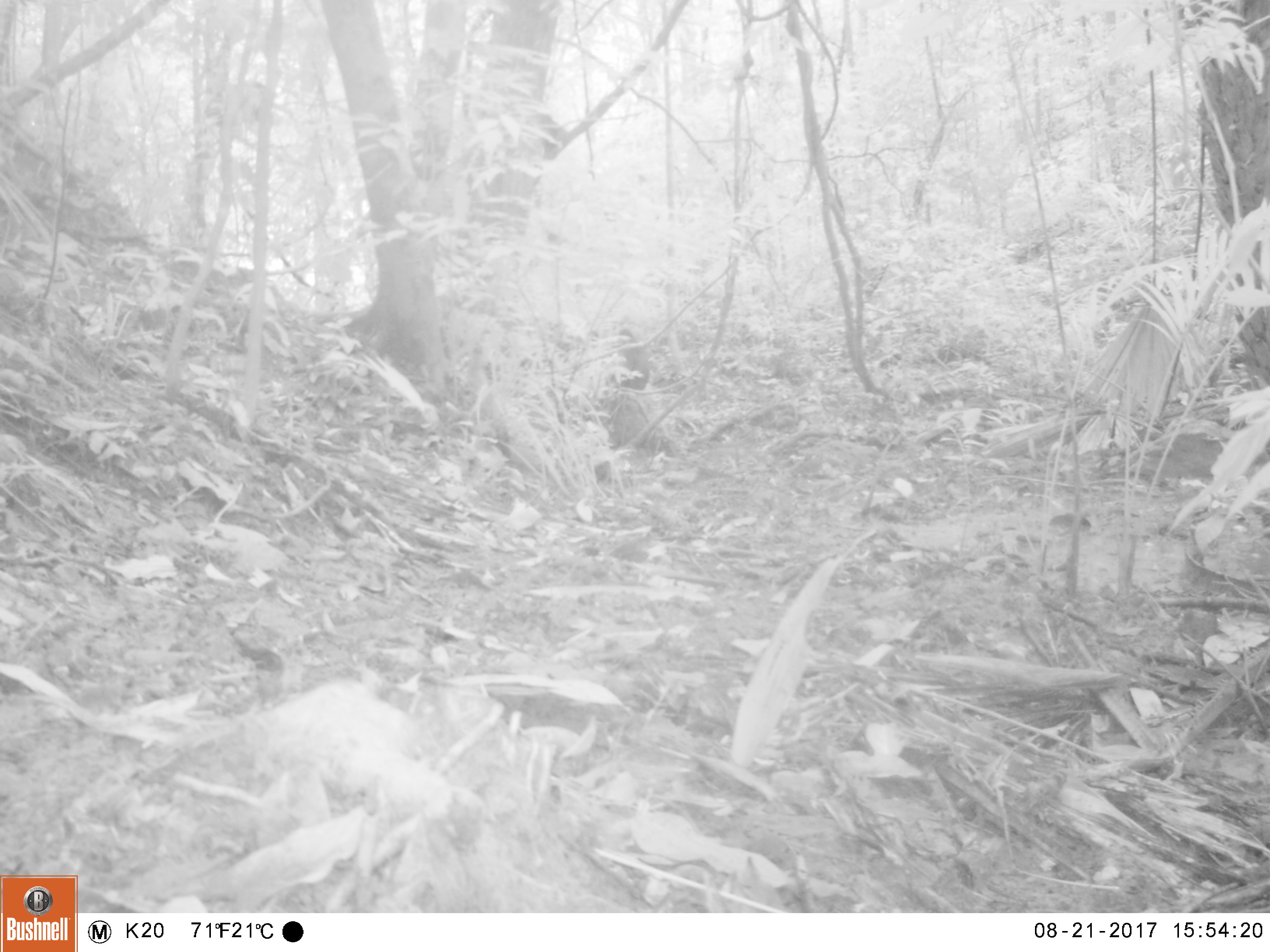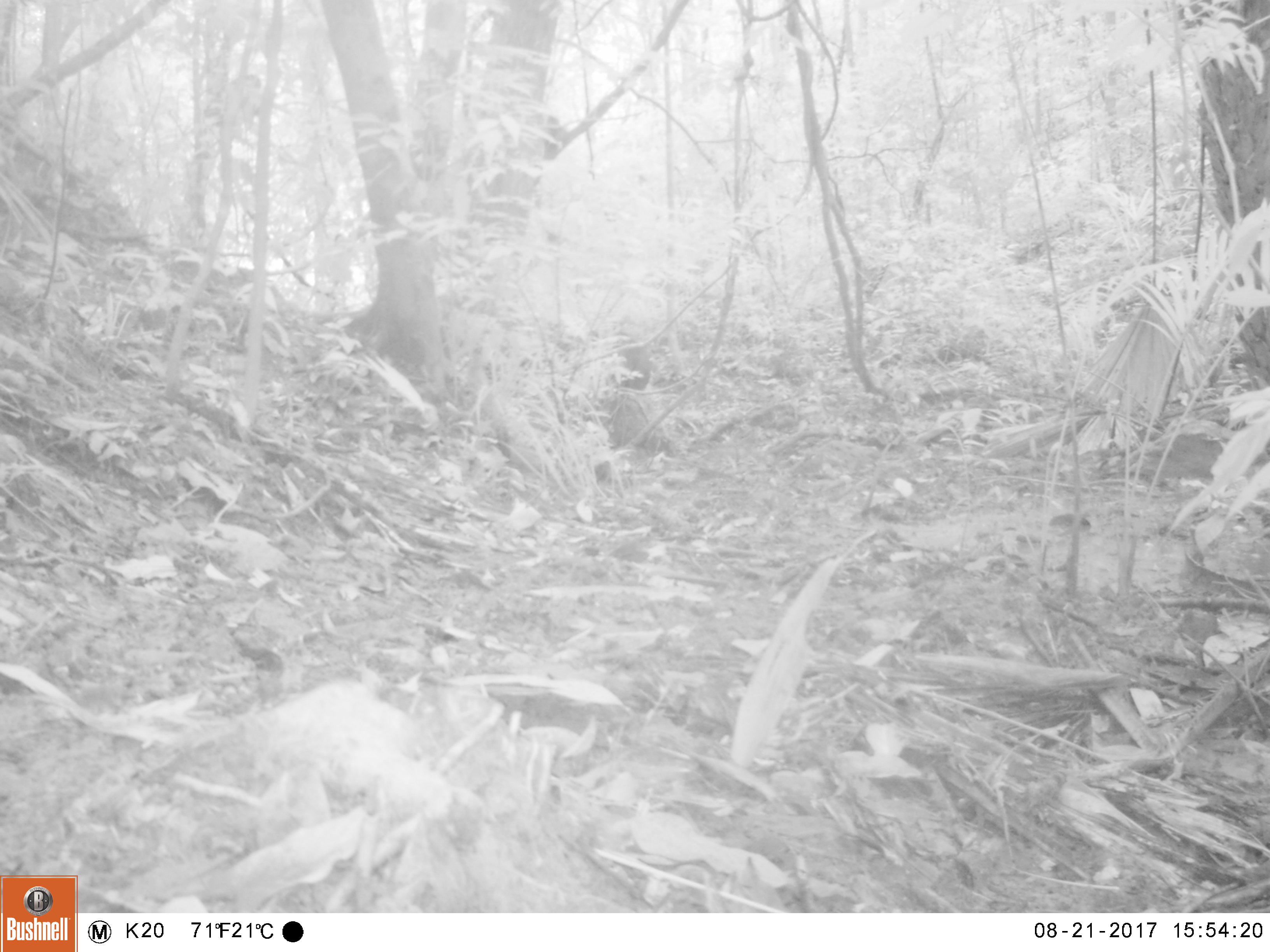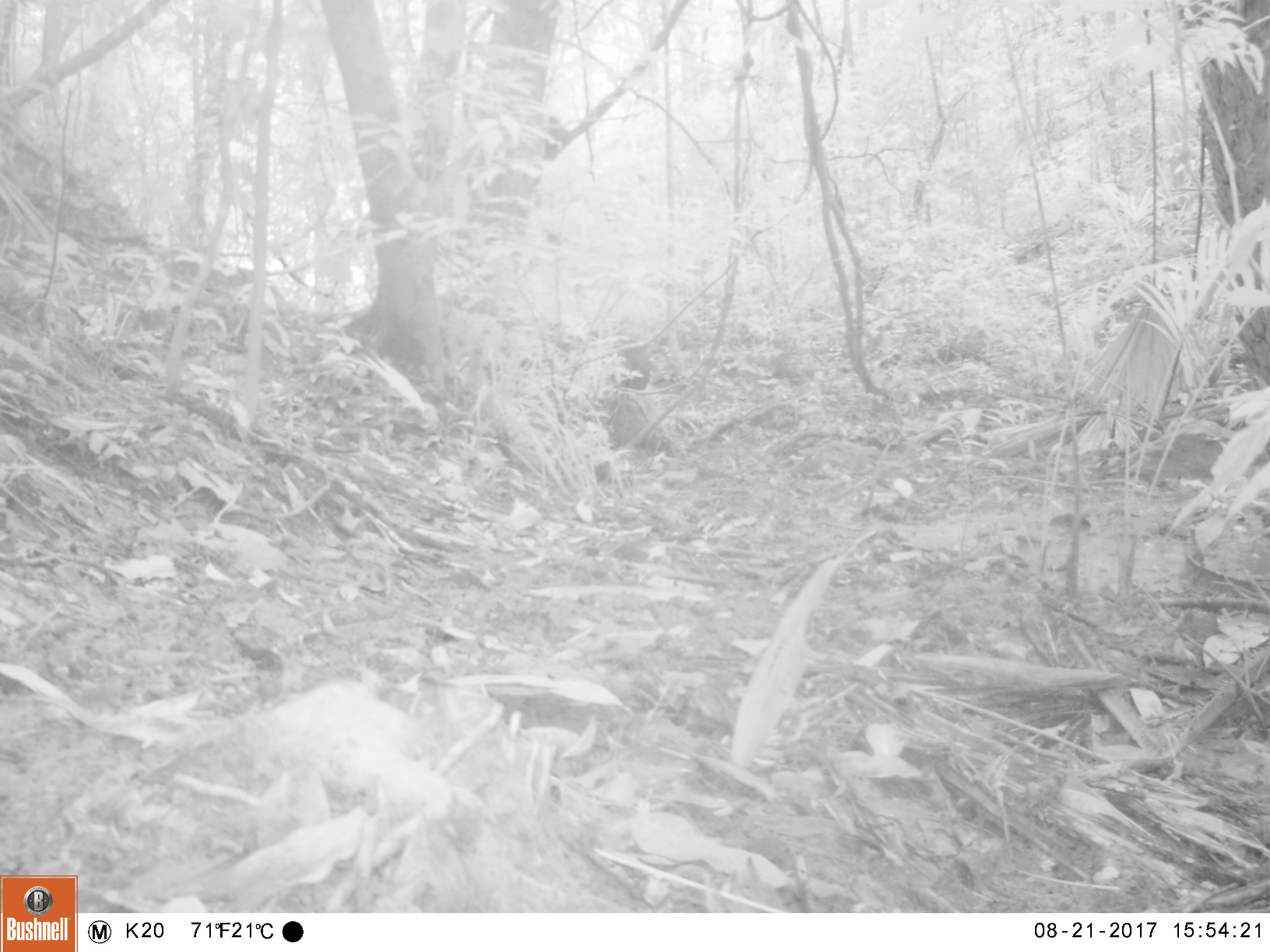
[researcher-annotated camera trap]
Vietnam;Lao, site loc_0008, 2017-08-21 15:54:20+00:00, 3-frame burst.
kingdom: Animalia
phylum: Chordata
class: Mammalia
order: Primates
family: Cercopithecidae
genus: Macaca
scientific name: Macaca arctoides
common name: stump-tailed macaque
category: stump tailed macaque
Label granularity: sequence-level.